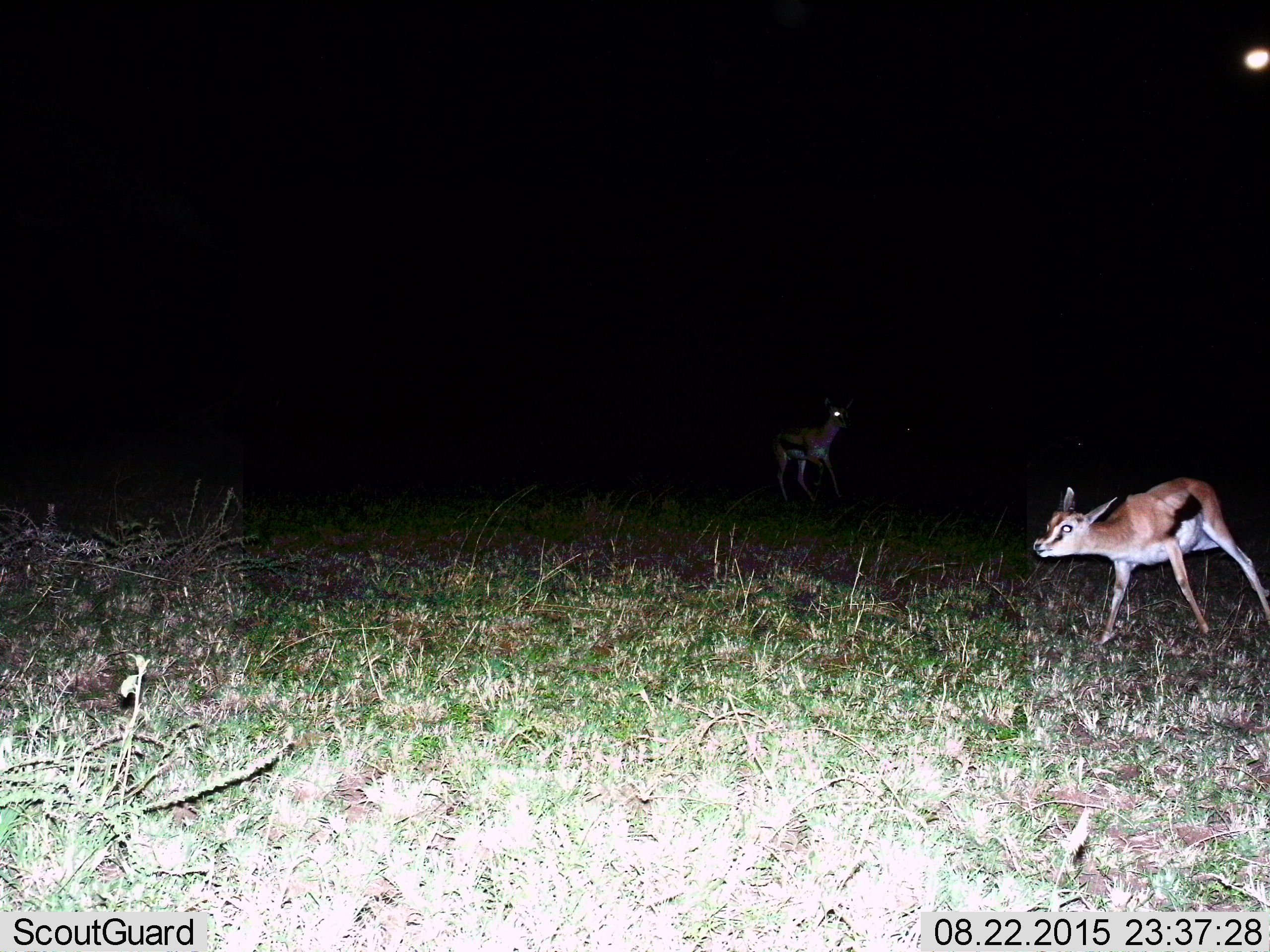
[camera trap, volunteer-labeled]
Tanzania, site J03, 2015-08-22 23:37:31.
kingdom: Animalia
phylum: Chordata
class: Mammalia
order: Artiodactyla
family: Bovidae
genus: Eudorcas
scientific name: Eudorcas thomsonii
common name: thomson's gazelle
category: gazellethomsons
Gazellethomsons (thomson's gazelle) (Eudorcas thomsonii), count 2. Behavior (volunteer vote fractions): standing 56%, resting 0%, moving 56%, interacting 0%. Young present (vote fraction): 0%. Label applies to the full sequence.